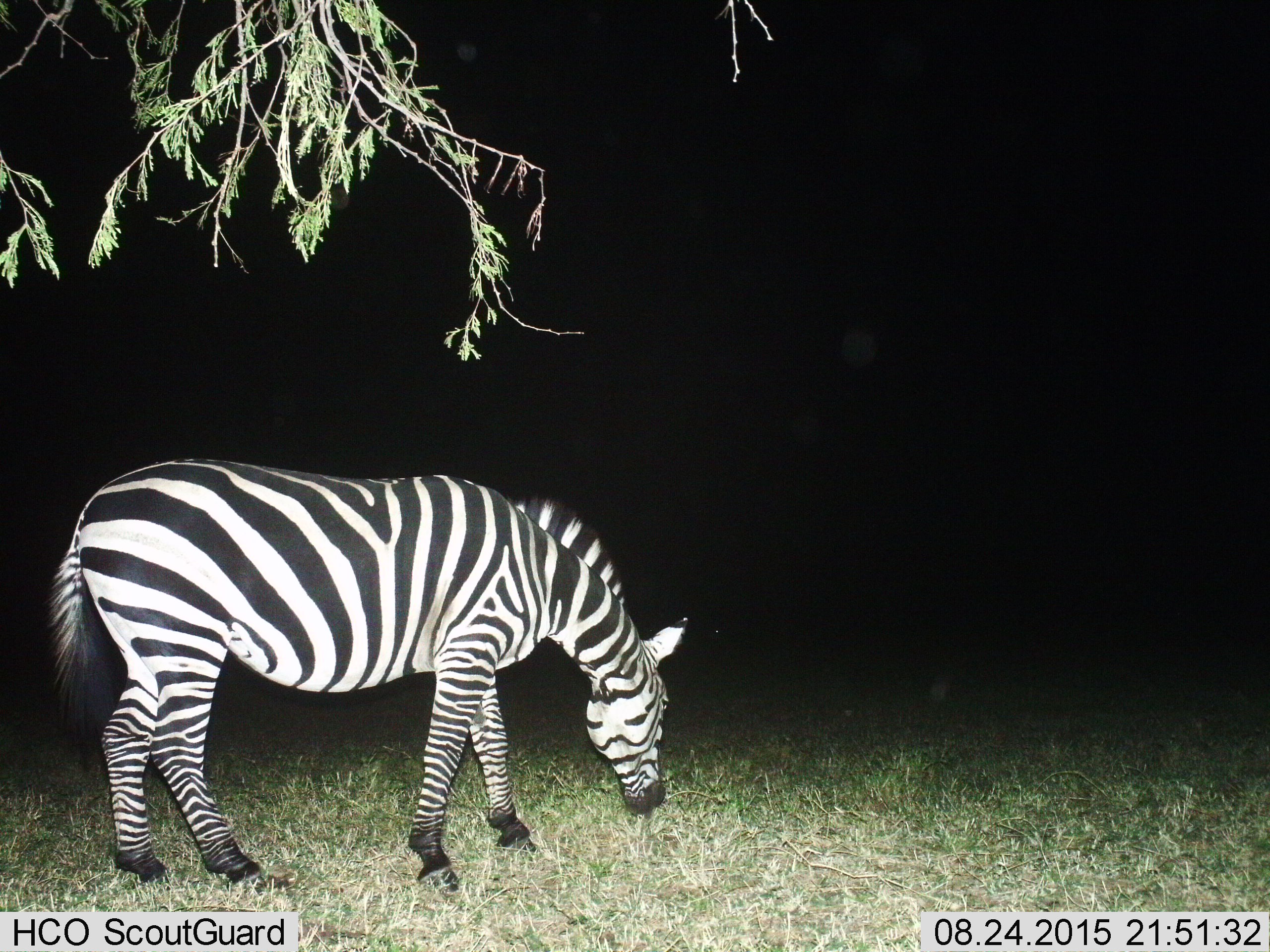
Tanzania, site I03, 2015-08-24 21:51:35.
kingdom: Animalia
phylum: Chordata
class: Mammalia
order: Perissodactyla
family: Equidae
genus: Equus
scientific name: Equus quagga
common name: plains zebra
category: zebra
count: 1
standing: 50%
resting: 0%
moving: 12%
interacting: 0%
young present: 0%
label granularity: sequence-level